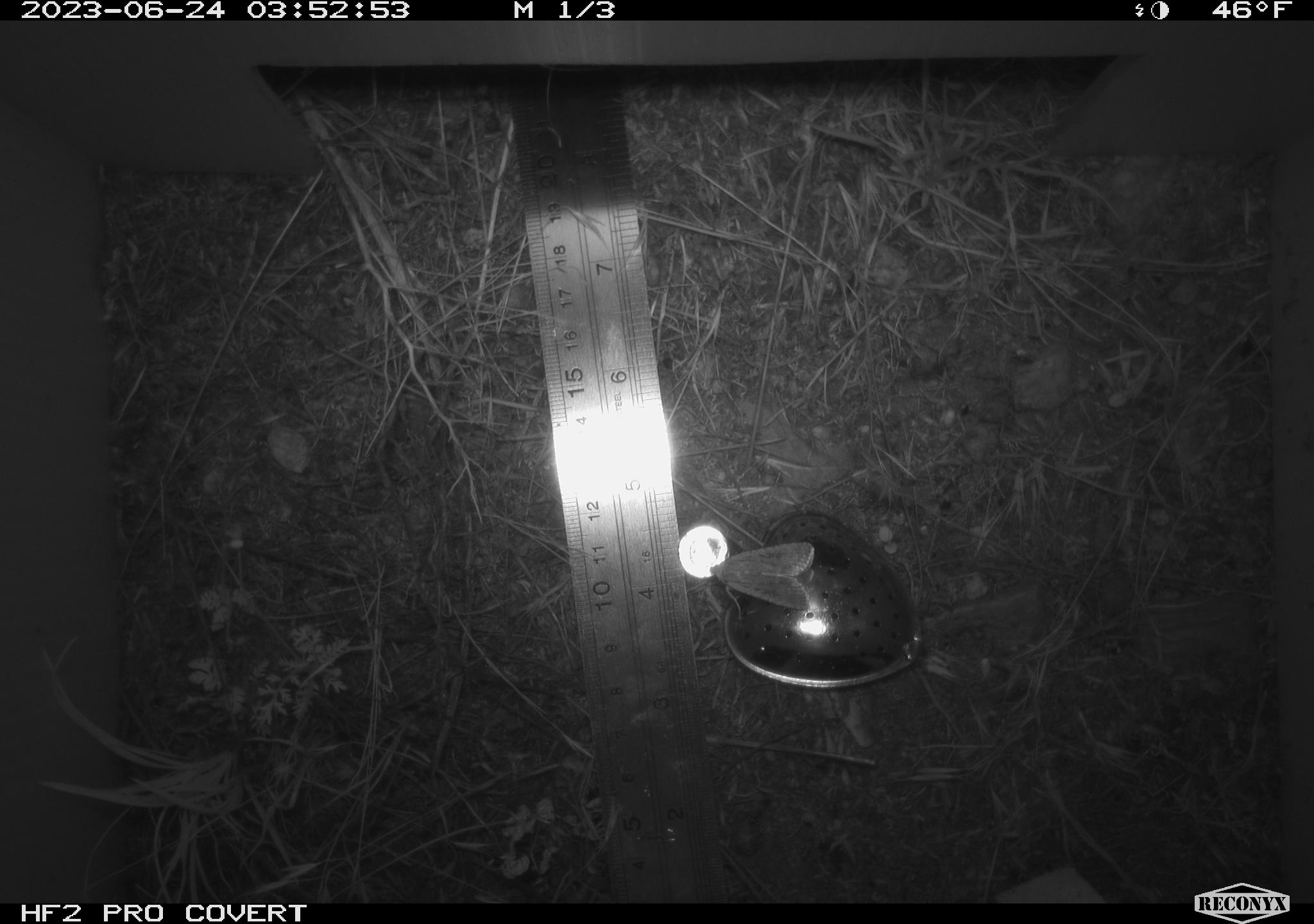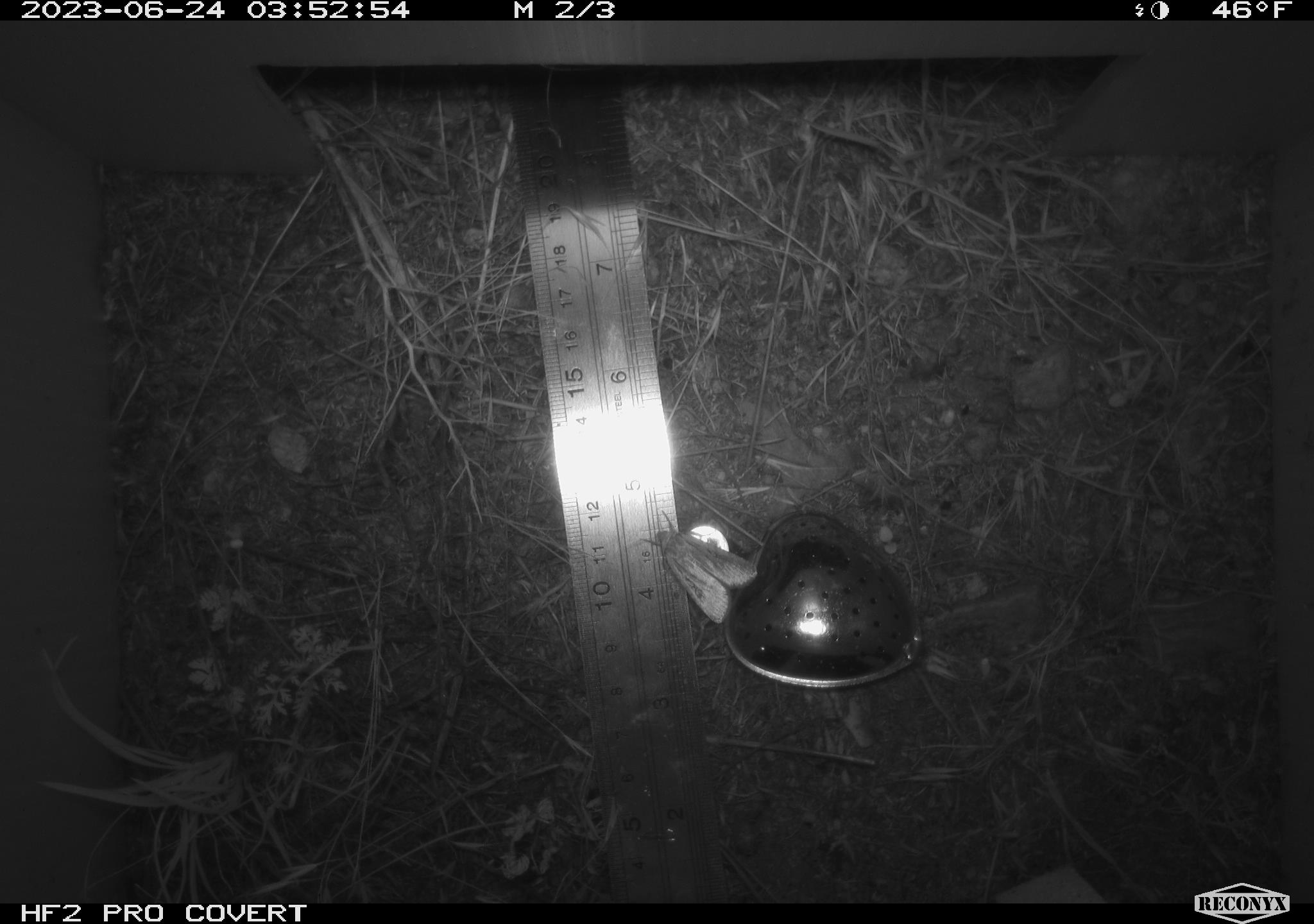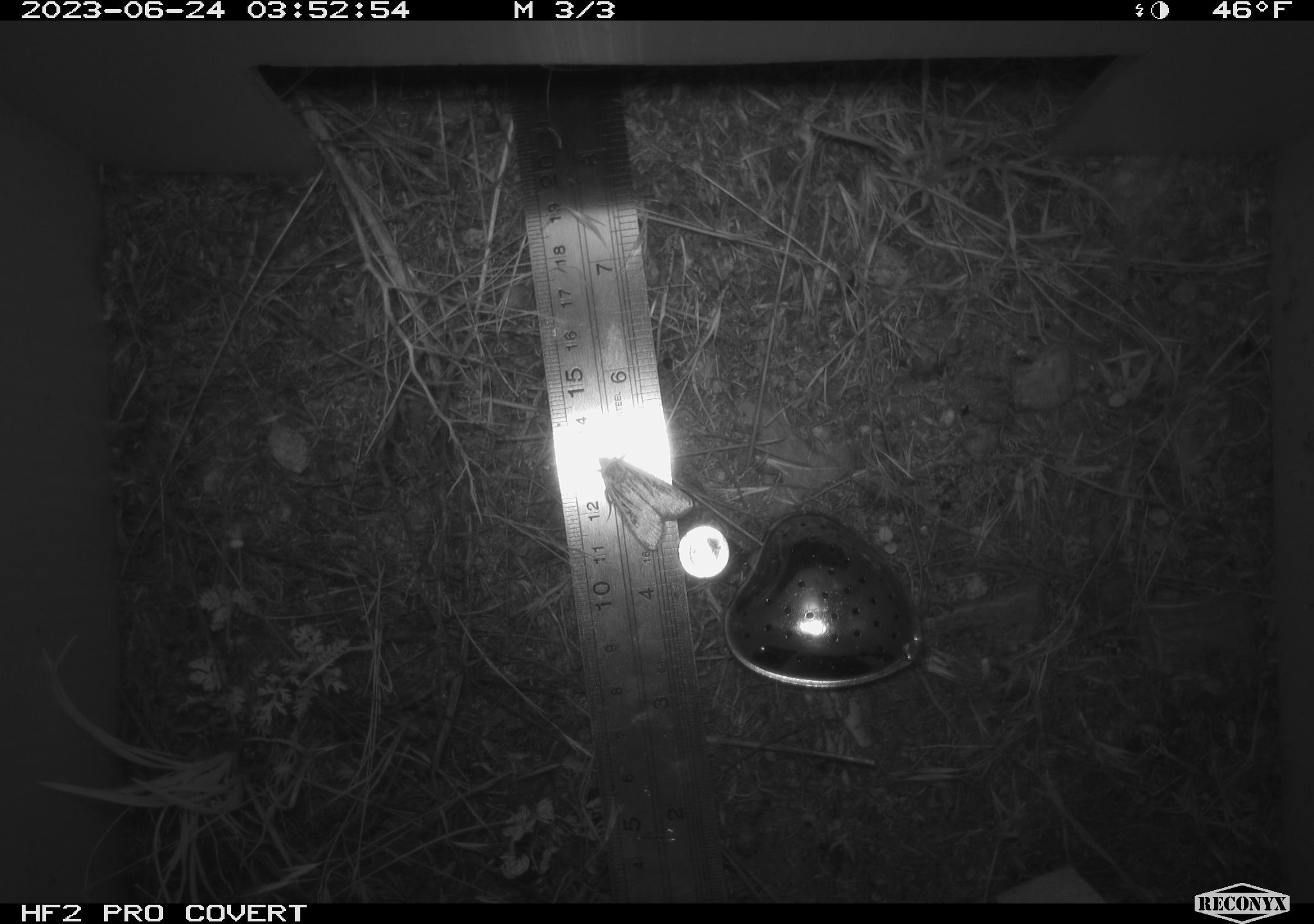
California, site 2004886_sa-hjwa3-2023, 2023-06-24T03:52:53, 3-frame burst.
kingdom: Animalia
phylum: Arthropoda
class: Insecta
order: Lepidoptera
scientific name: Lepidoptera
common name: butterflies and moths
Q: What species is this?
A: Butterflies and moths (Lepidoptera).